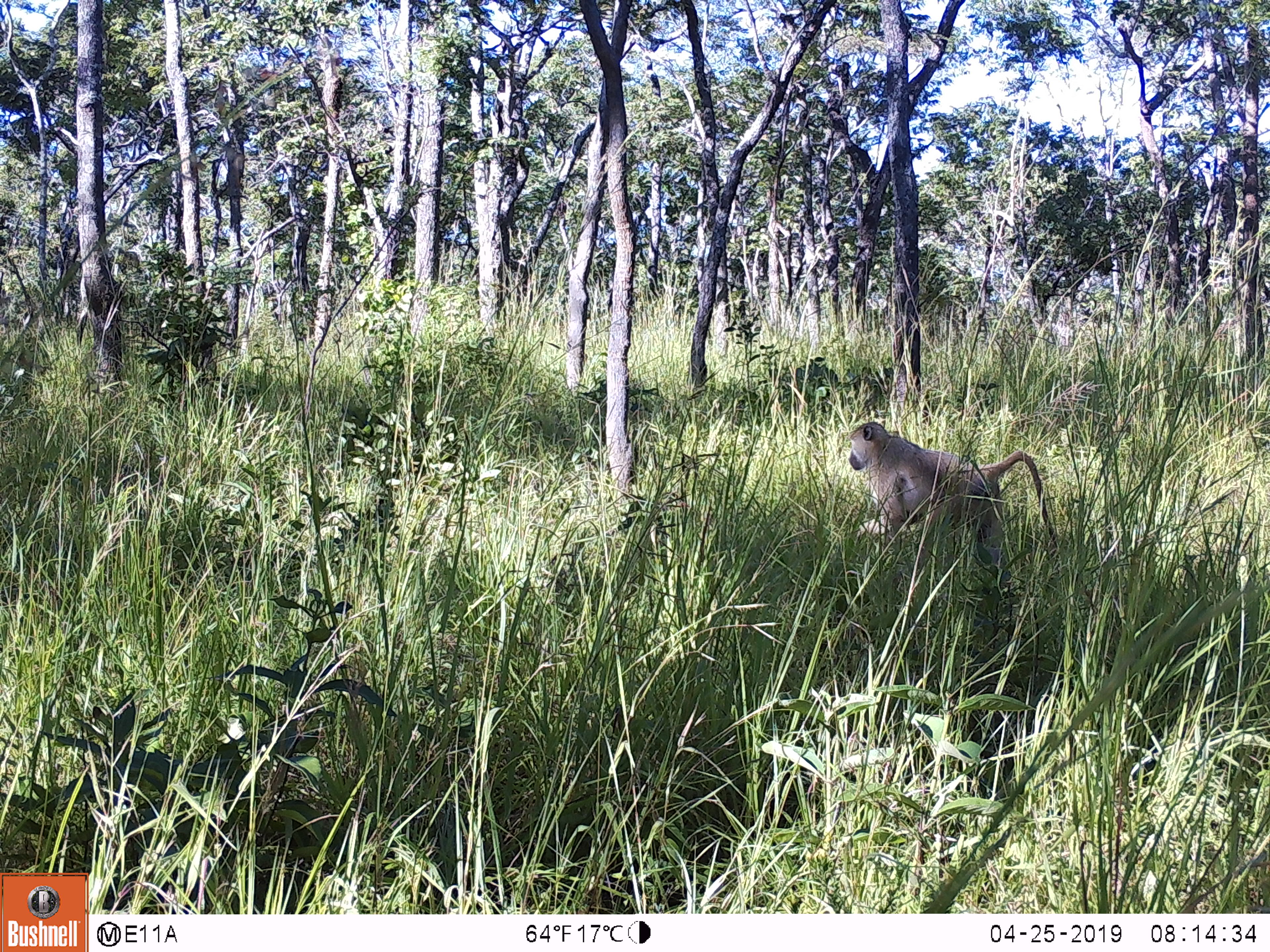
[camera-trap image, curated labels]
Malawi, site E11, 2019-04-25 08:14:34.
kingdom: Animalia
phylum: Chordata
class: Mammalia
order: Primates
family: Cercopithecidae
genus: Papio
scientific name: Papio cynocephalus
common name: yellow baboon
Yellow baboon (Papio cynocephalus), count 1.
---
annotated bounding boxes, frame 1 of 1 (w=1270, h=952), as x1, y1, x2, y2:
yellow baboon: 835, 415, 1055, 550